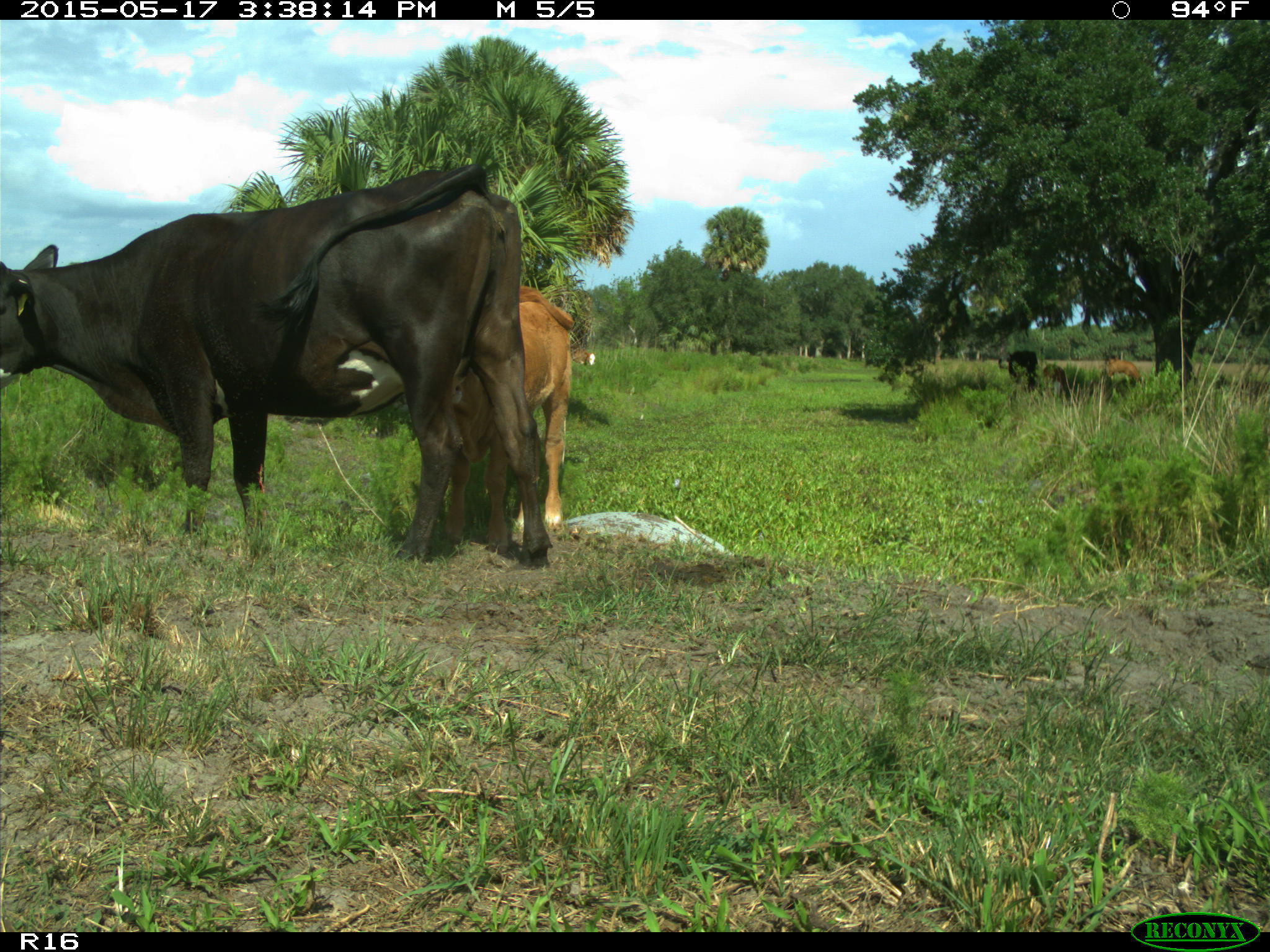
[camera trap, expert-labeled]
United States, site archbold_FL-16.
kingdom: Animalia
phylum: Chordata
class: Mammalia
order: Artiodactyla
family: Bovidae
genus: Bos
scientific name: Bos taurus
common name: domestic cow